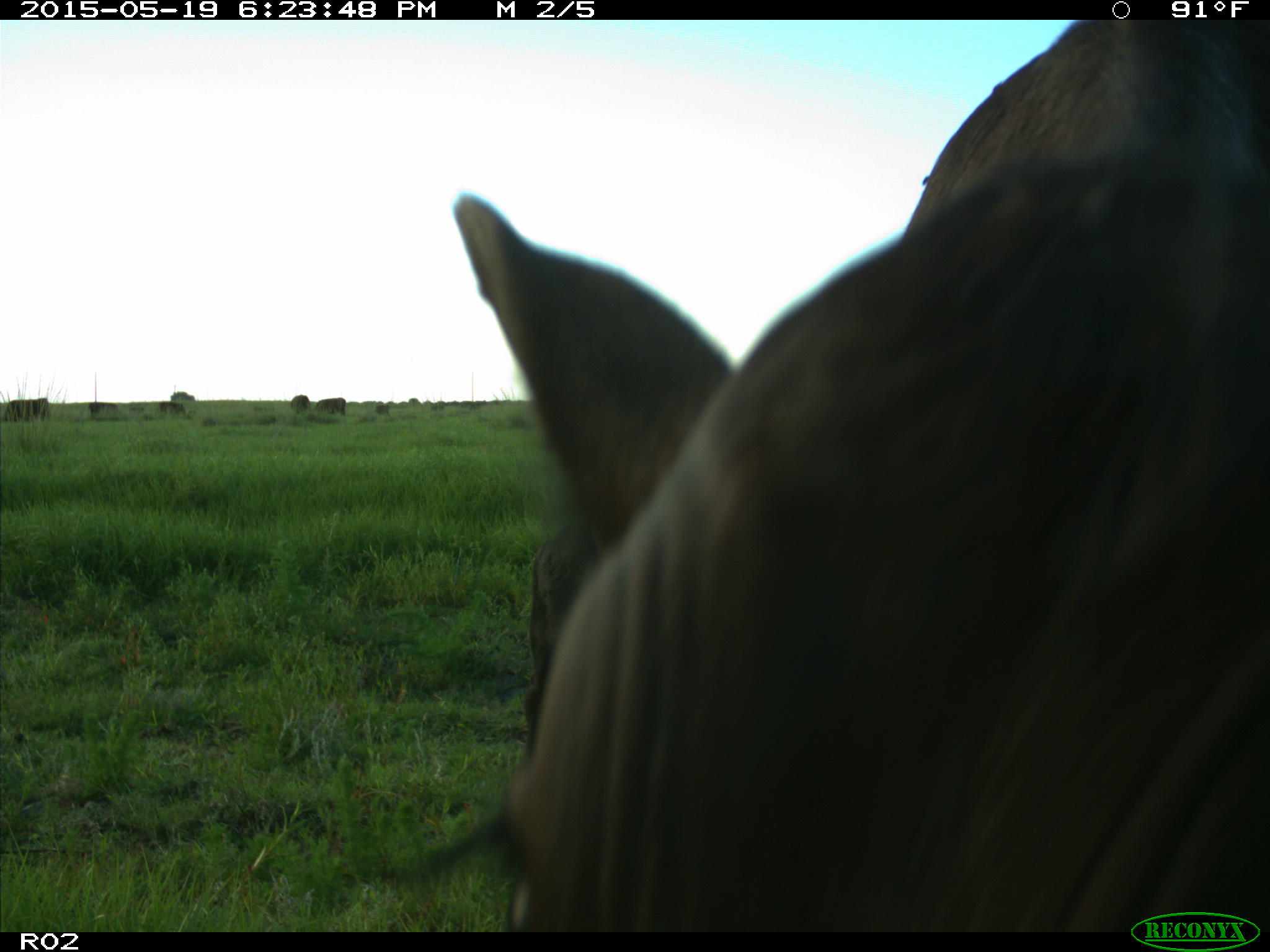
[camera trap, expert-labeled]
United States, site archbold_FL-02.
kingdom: Animalia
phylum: Chordata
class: Mammalia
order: Artiodactyla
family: Bovidae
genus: Bos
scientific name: Bos taurus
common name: domestic cow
Bos taurus (domestic cow).